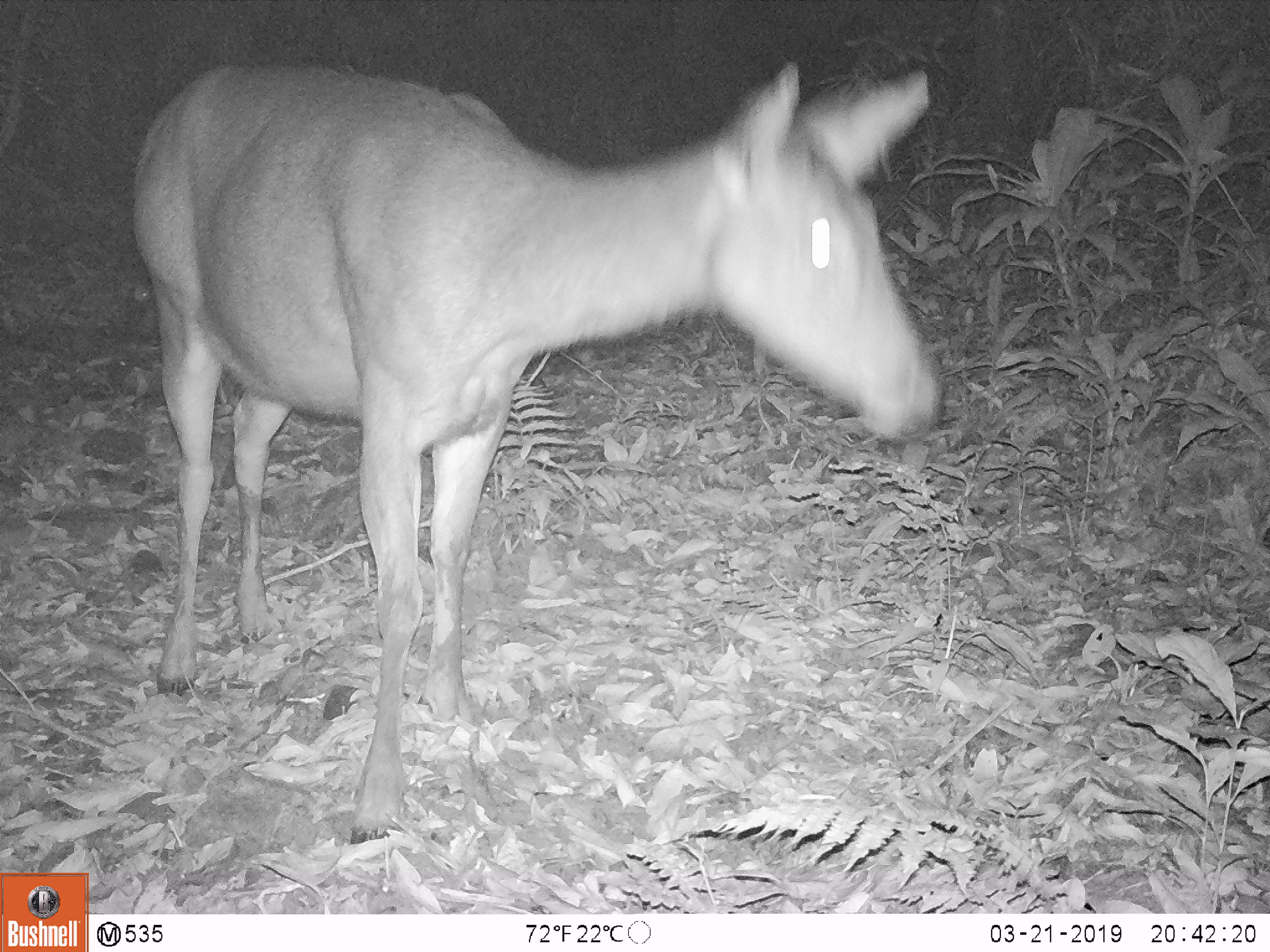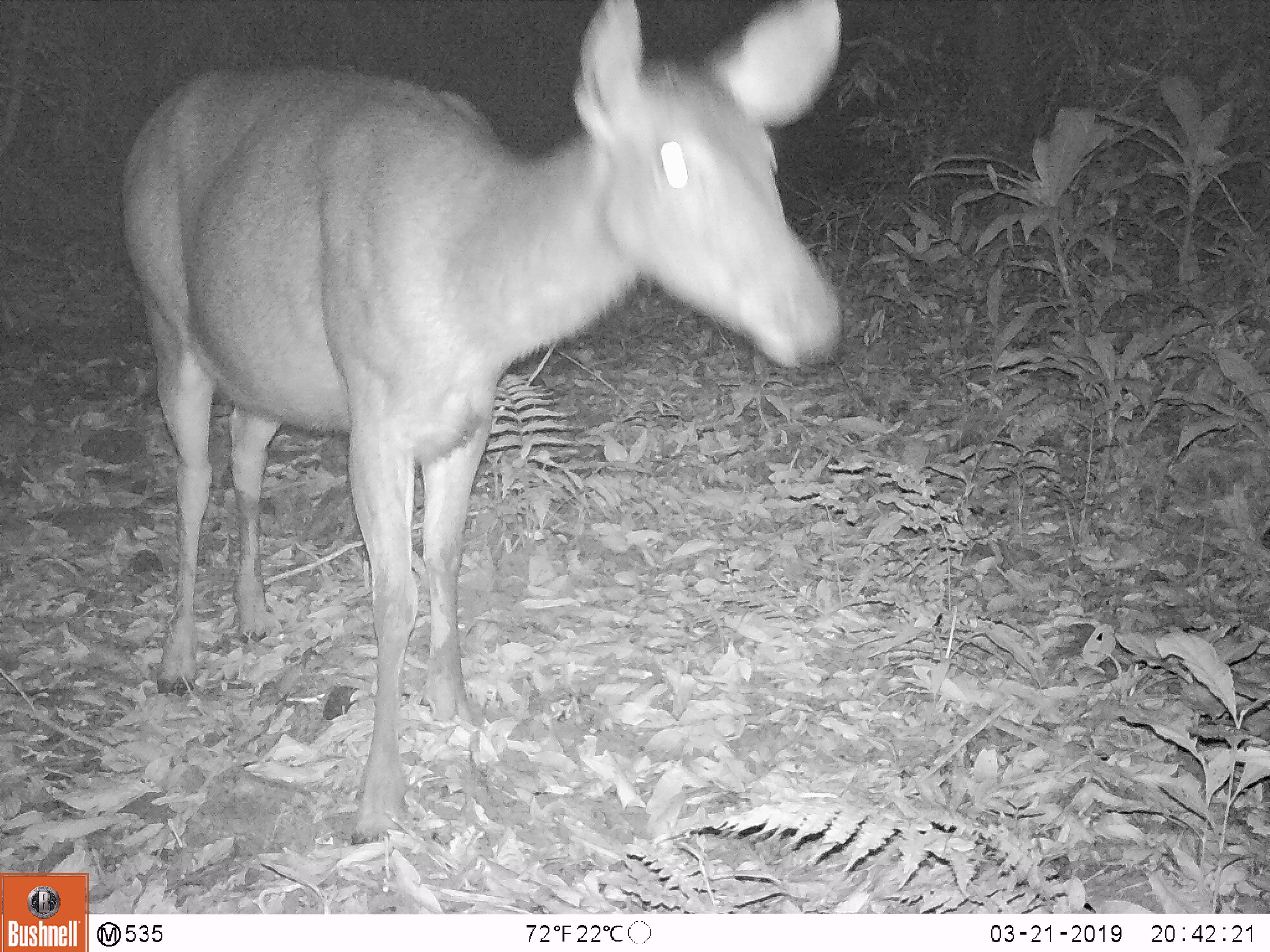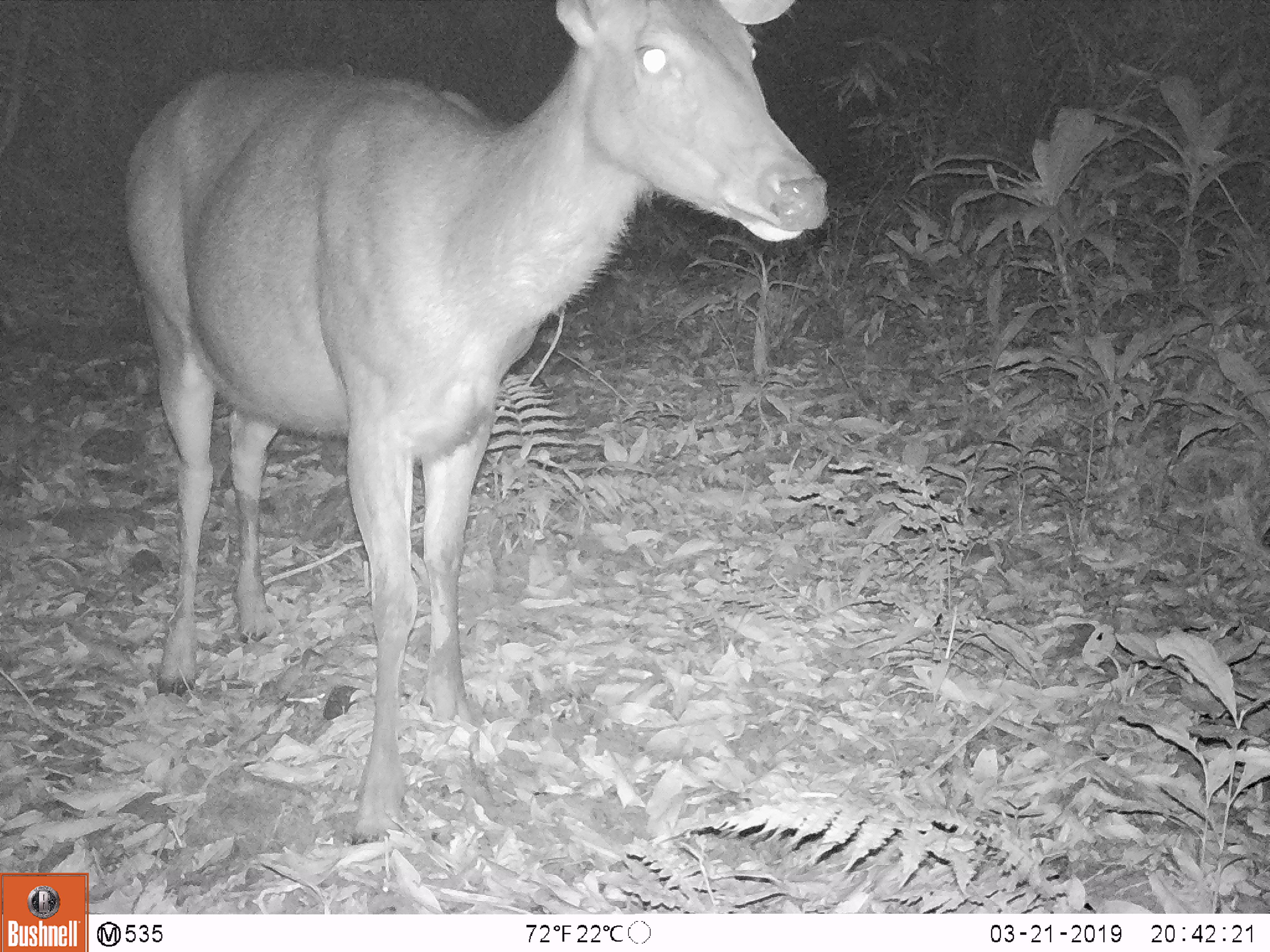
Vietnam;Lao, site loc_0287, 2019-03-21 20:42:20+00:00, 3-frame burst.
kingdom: Animalia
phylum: Chordata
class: Mammalia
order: Artiodactyla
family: Cervidae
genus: Rusa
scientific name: Rusa unicolor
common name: sambar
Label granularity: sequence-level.